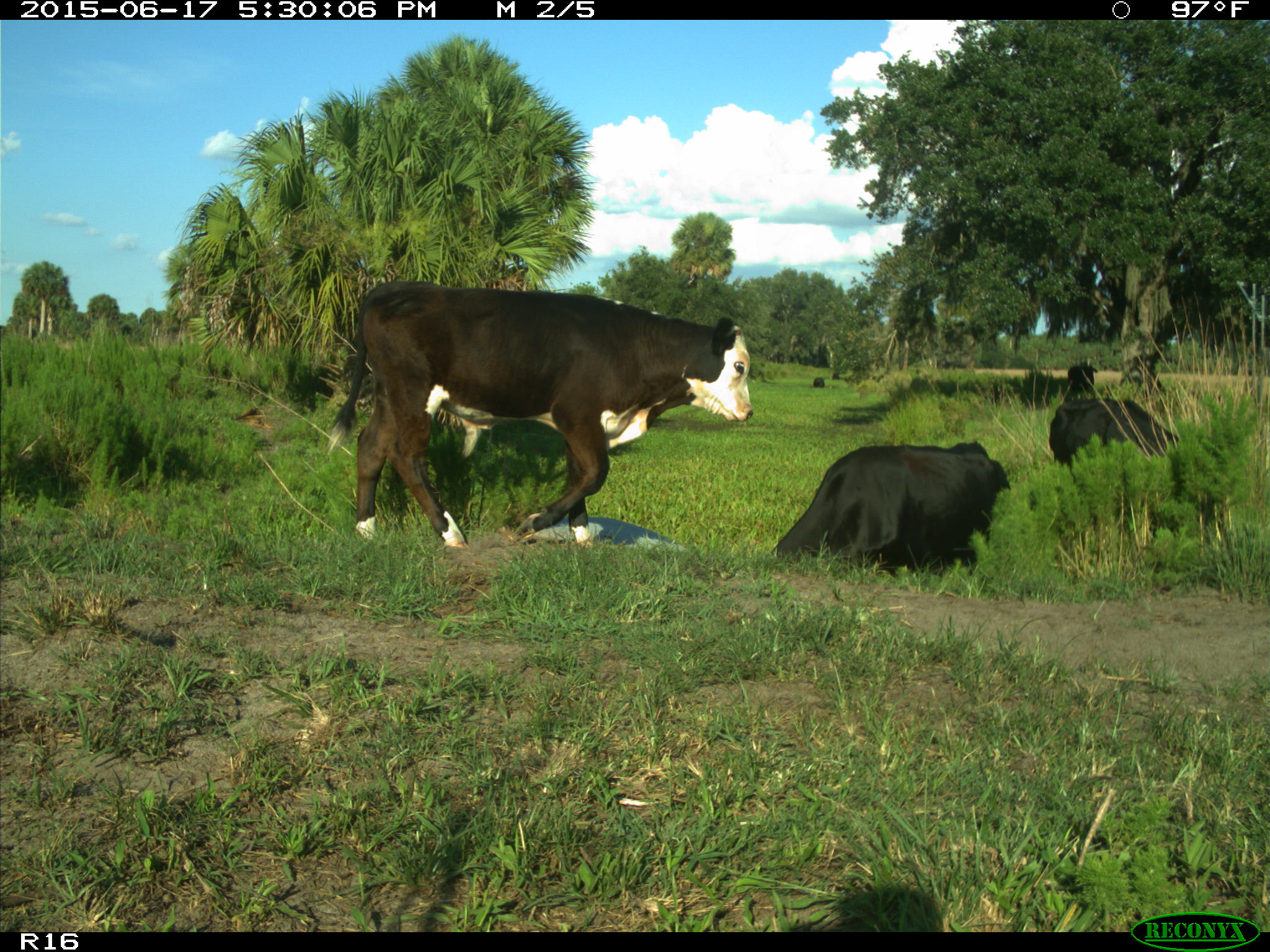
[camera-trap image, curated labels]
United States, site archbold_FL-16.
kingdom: Animalia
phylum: Chordata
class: Mammalia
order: Artiodactyla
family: Bovidae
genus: Bos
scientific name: Bos taurus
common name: domestic cow